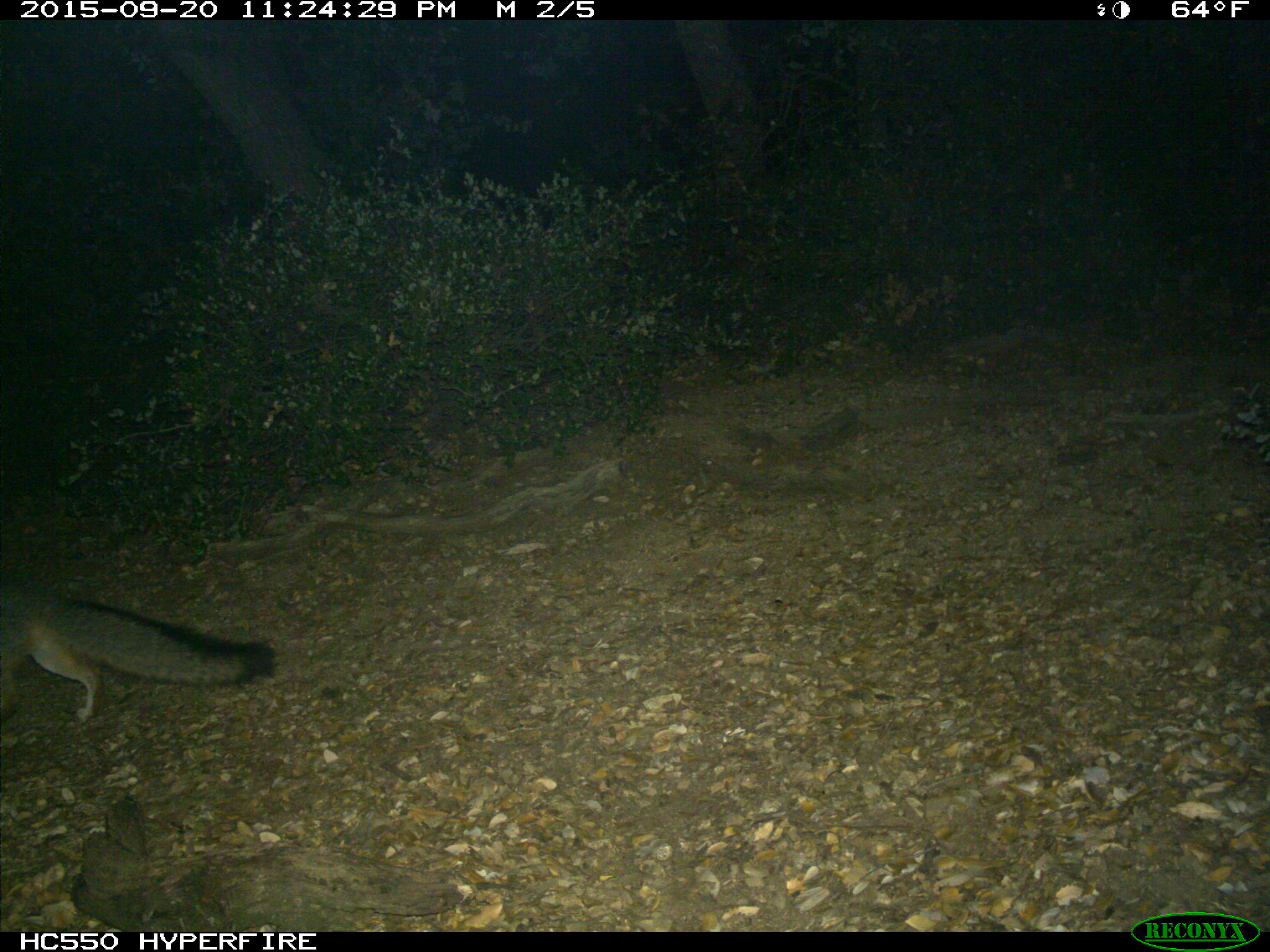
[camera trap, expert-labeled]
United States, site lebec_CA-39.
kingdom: Animalia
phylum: Chordata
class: Mammalia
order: Carnivora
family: Canidae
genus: Urocyon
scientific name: Urocyon cinereoargenteus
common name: gray fox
Urocyon cinereoargenteus (gray fox).